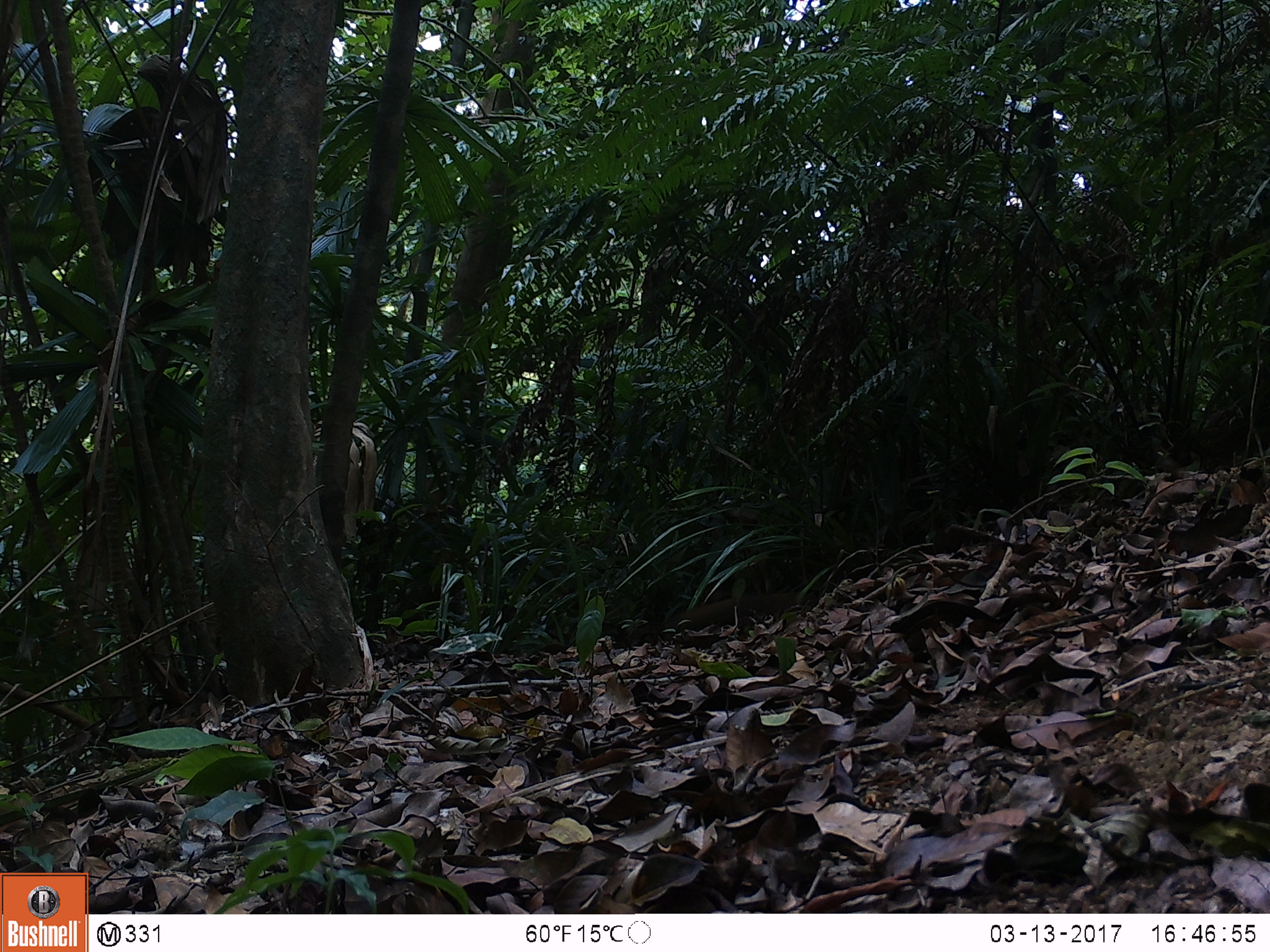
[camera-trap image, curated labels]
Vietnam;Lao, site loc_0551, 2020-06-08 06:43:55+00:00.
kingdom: Animalia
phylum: Chordata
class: Mammalia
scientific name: Mammalia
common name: mammal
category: unidentified small mammal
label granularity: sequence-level